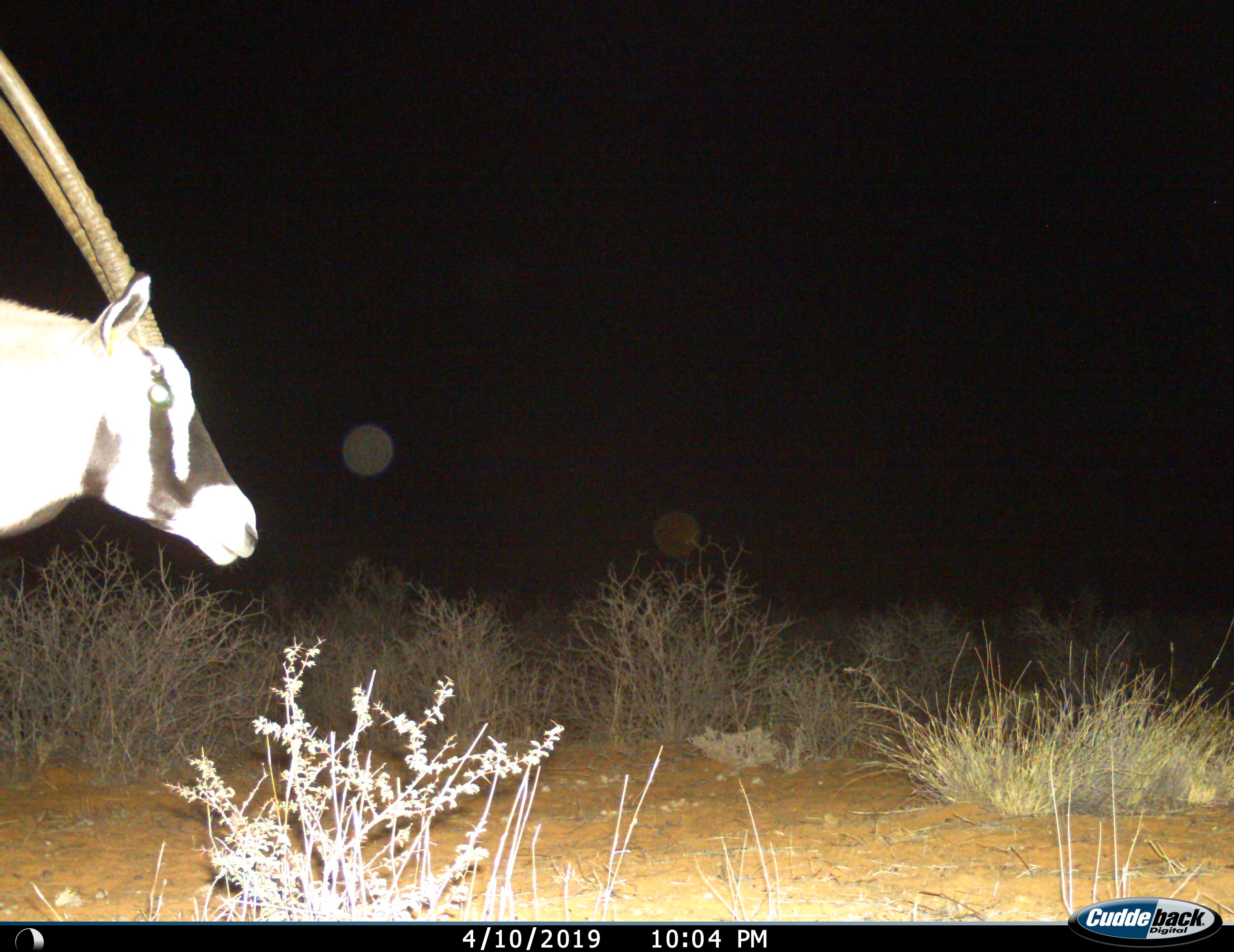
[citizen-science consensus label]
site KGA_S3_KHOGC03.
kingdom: Animalia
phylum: Chordata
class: Mammalia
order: Artiodactyla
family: Bovidae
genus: Oryx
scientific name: Oryx gazella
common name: gemsbok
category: oryx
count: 1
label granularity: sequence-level